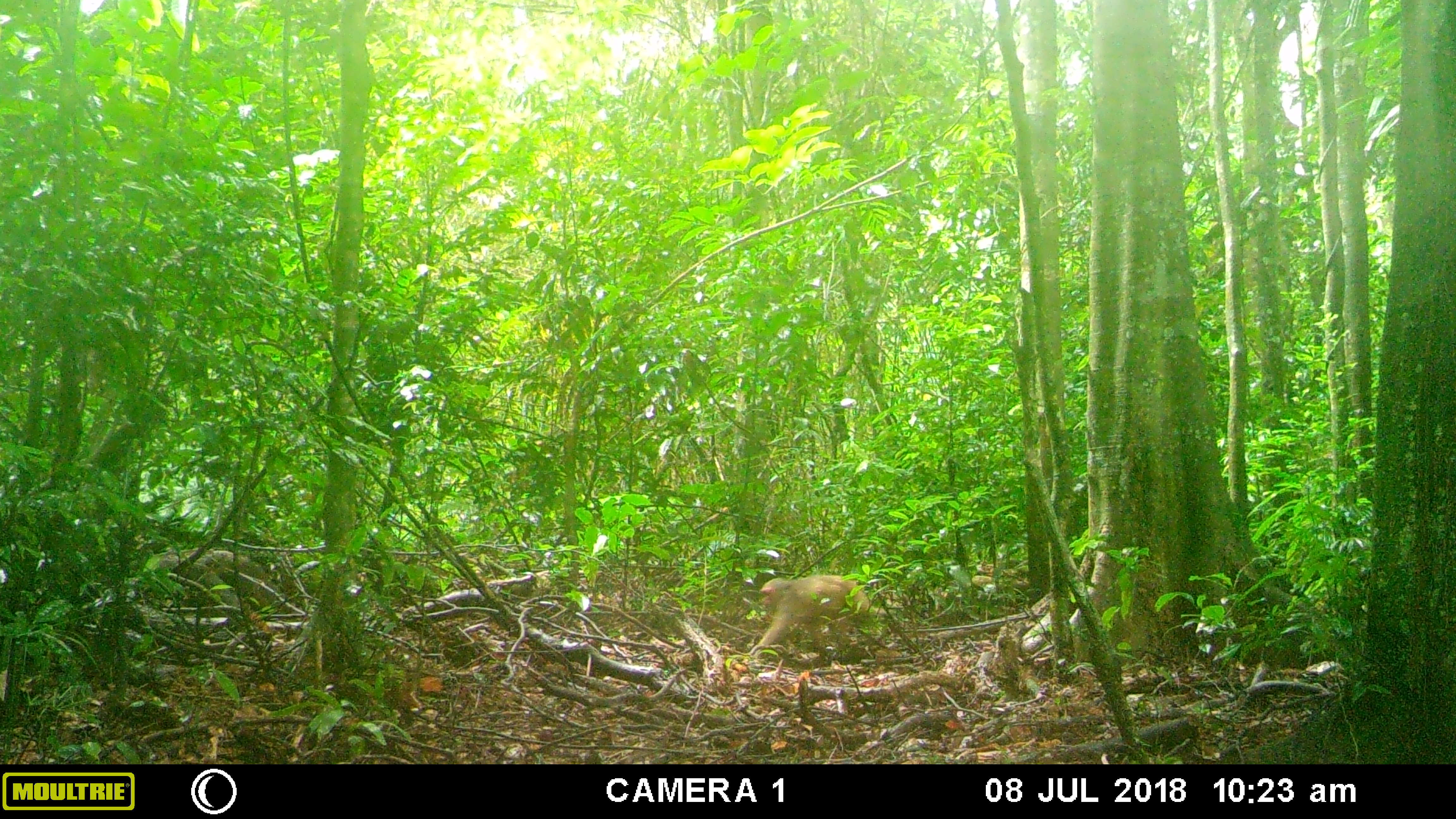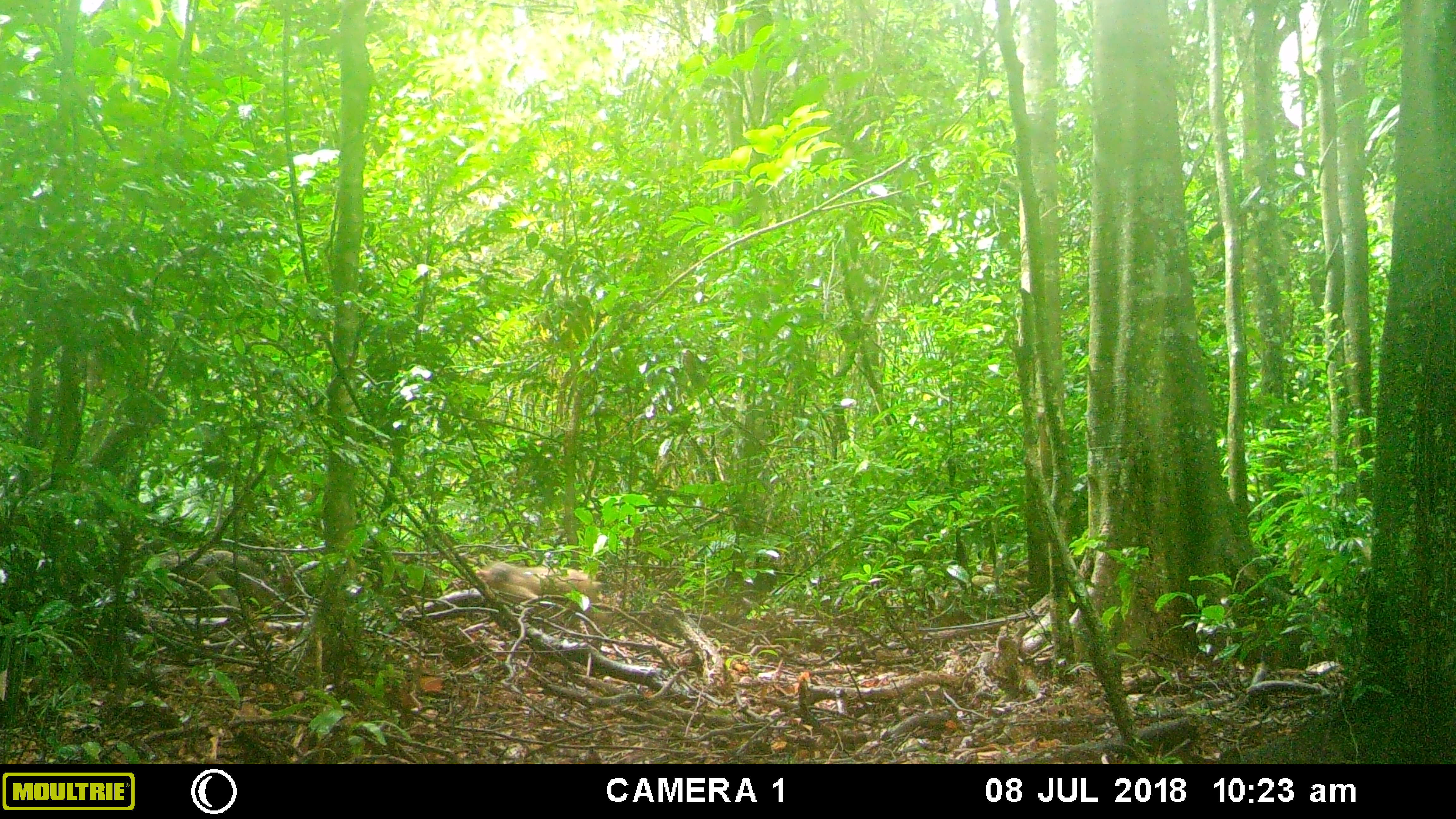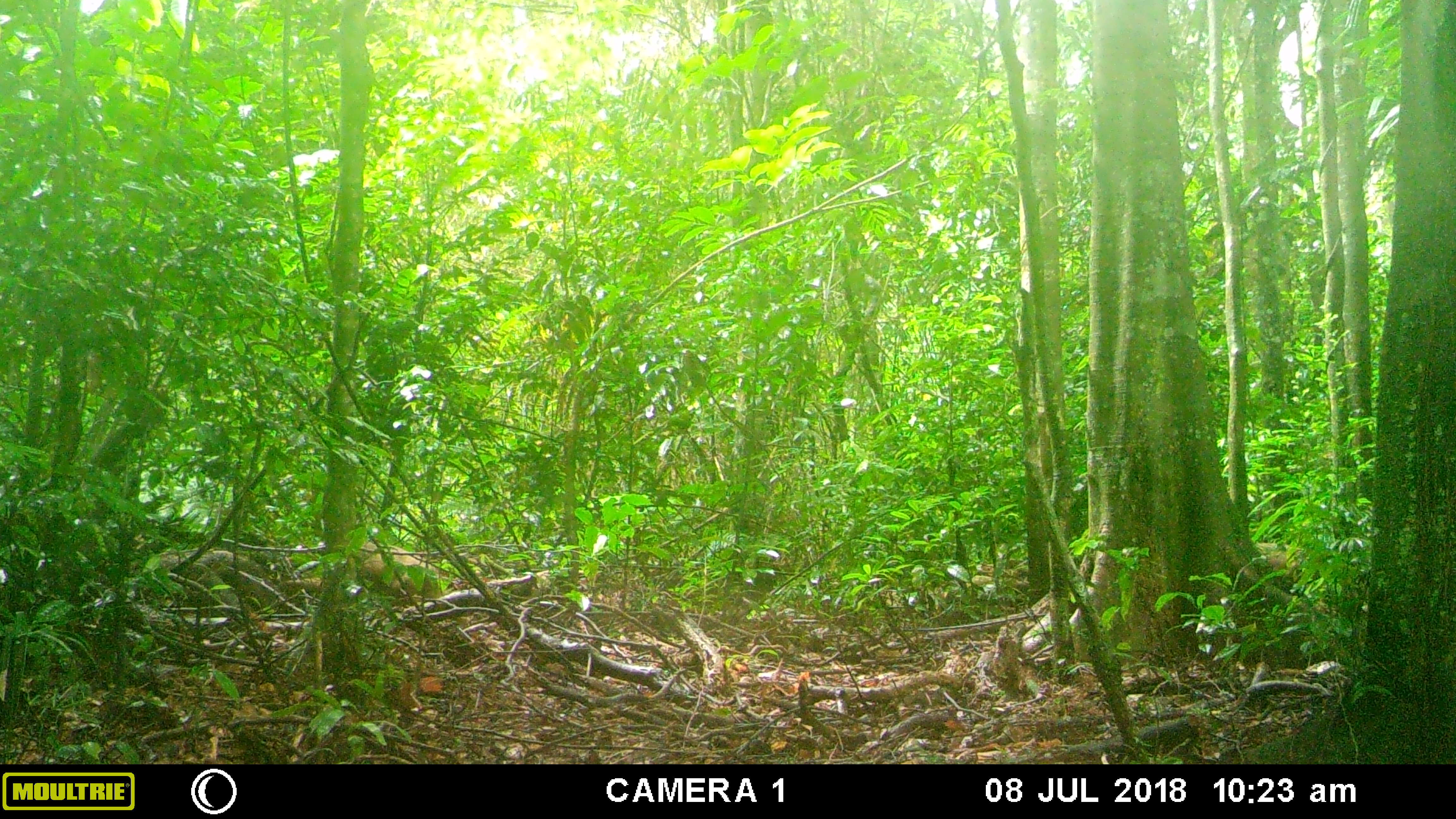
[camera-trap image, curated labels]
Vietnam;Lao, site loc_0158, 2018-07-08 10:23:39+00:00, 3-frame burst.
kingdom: Animalia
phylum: Chordata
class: Mammalia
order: Primates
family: Cercopithecidae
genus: Macaca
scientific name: Macaca arctoides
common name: stump-tailed macaque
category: stump tailed macaque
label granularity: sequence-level